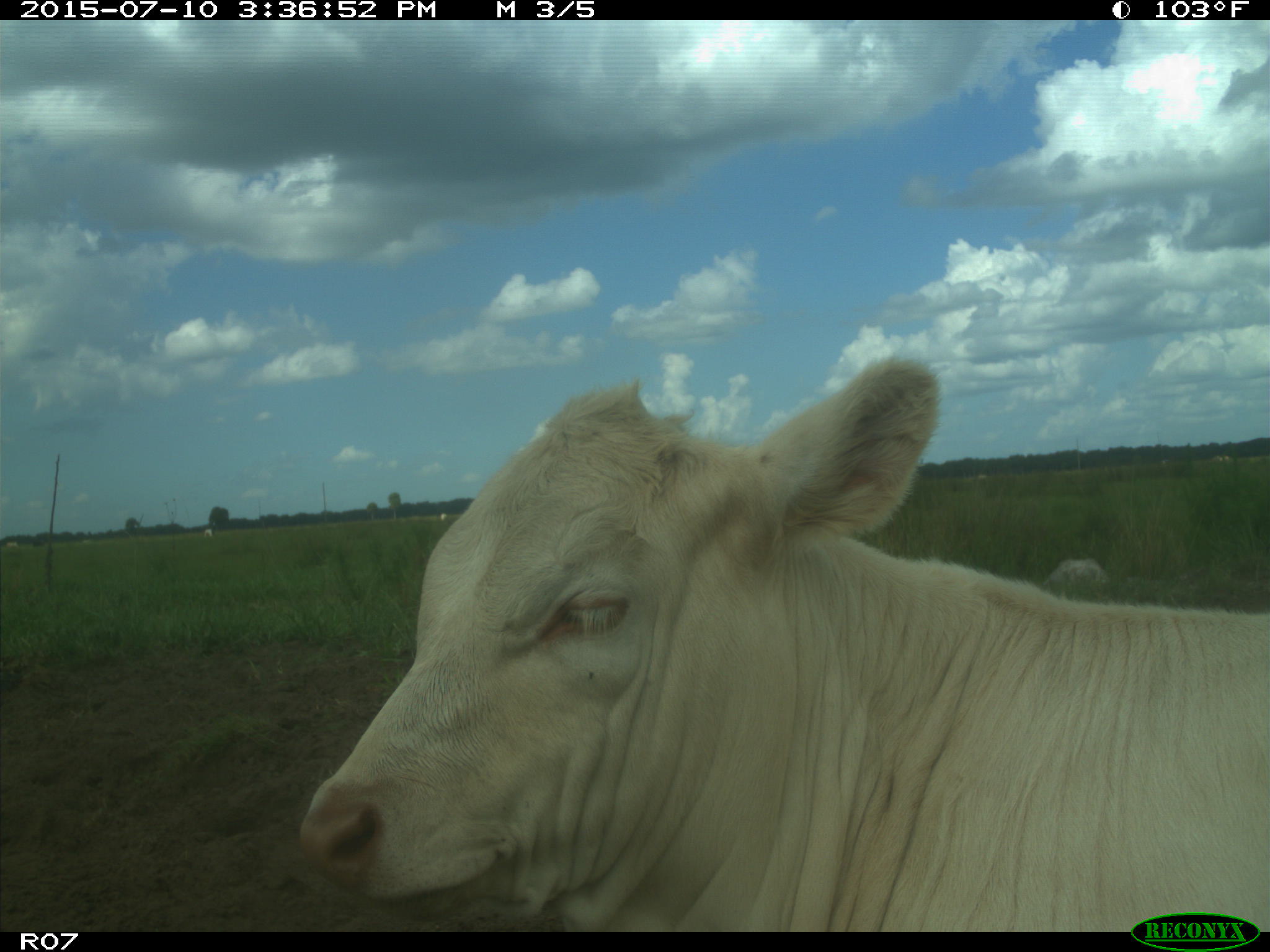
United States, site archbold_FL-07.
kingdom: Animalia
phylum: Chordata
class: Mammalia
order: Artiodactyla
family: Bovidae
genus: Bos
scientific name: Bos taurus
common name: domestic cow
Bos taurus (domestic cow).